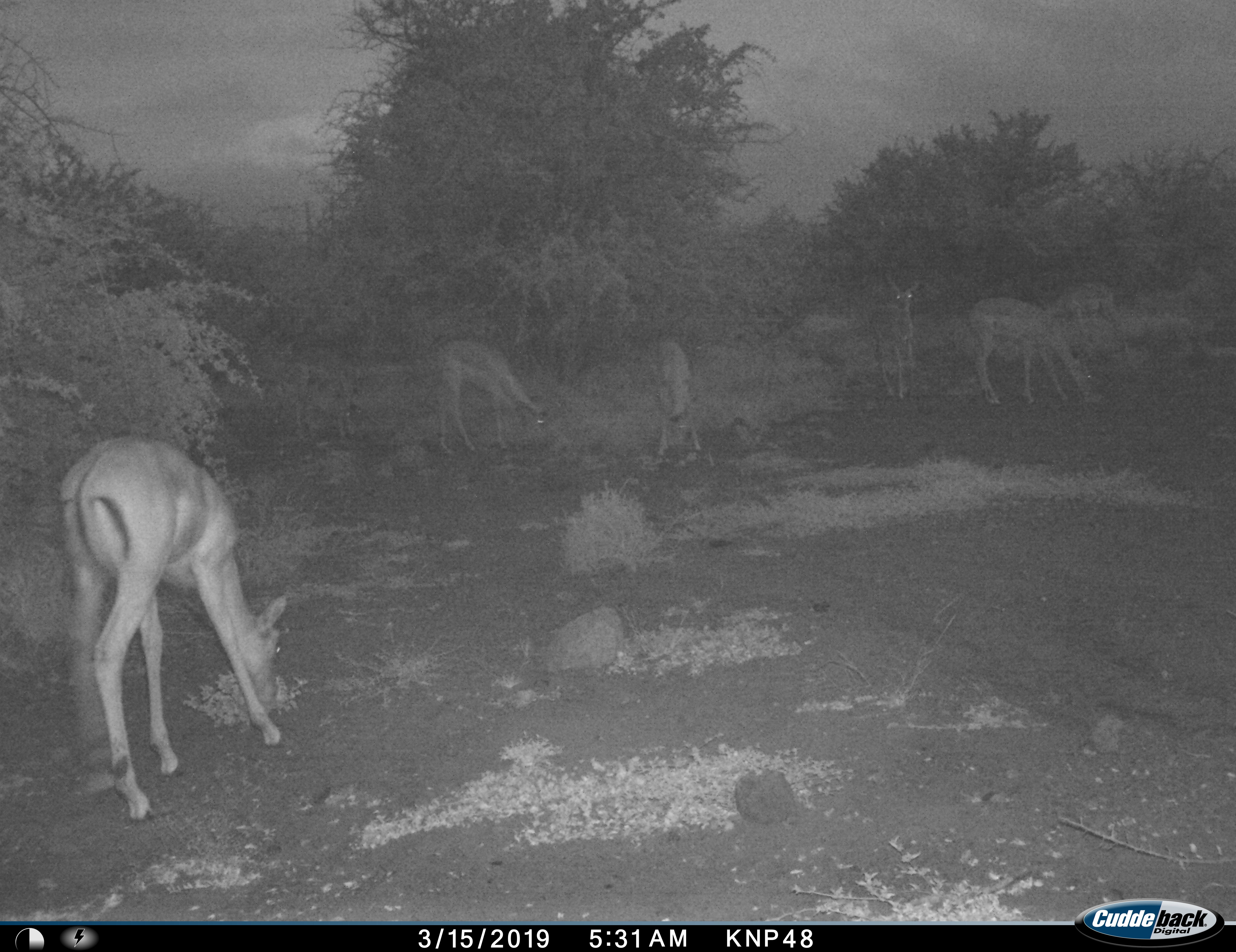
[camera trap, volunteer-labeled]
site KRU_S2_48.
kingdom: Animalia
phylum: Chordata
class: Mammalia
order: Artiodactyla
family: Bovidae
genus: Aepyceros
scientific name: Aepyceros melampus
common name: impala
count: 6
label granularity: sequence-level